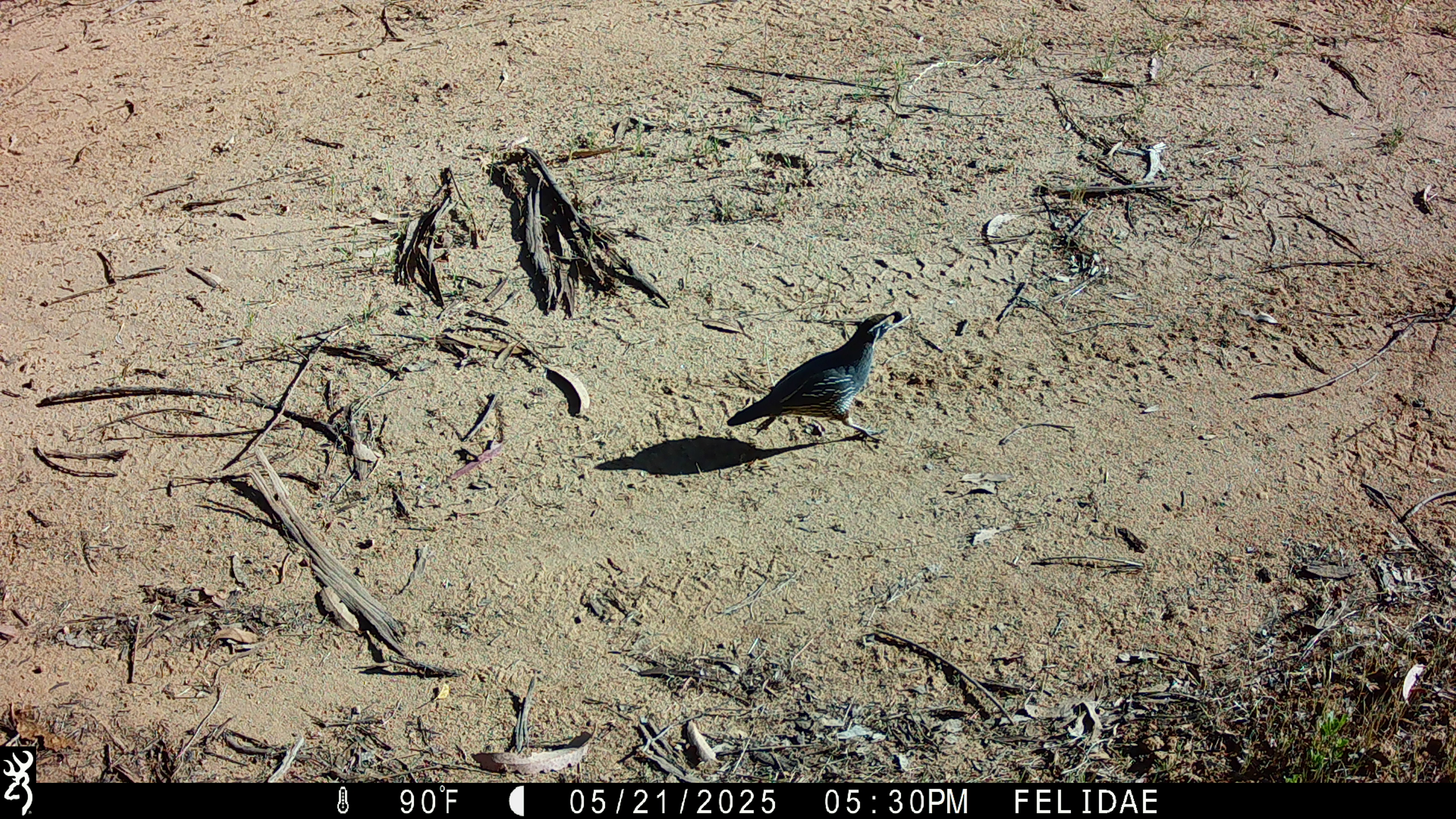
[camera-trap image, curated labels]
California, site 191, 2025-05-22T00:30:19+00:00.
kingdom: Animalia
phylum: Chordata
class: Aves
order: Galliformes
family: Odontophoridae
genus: Callipepla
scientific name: Callipepla californica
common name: california quail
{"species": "california quail (Callipepla californica)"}